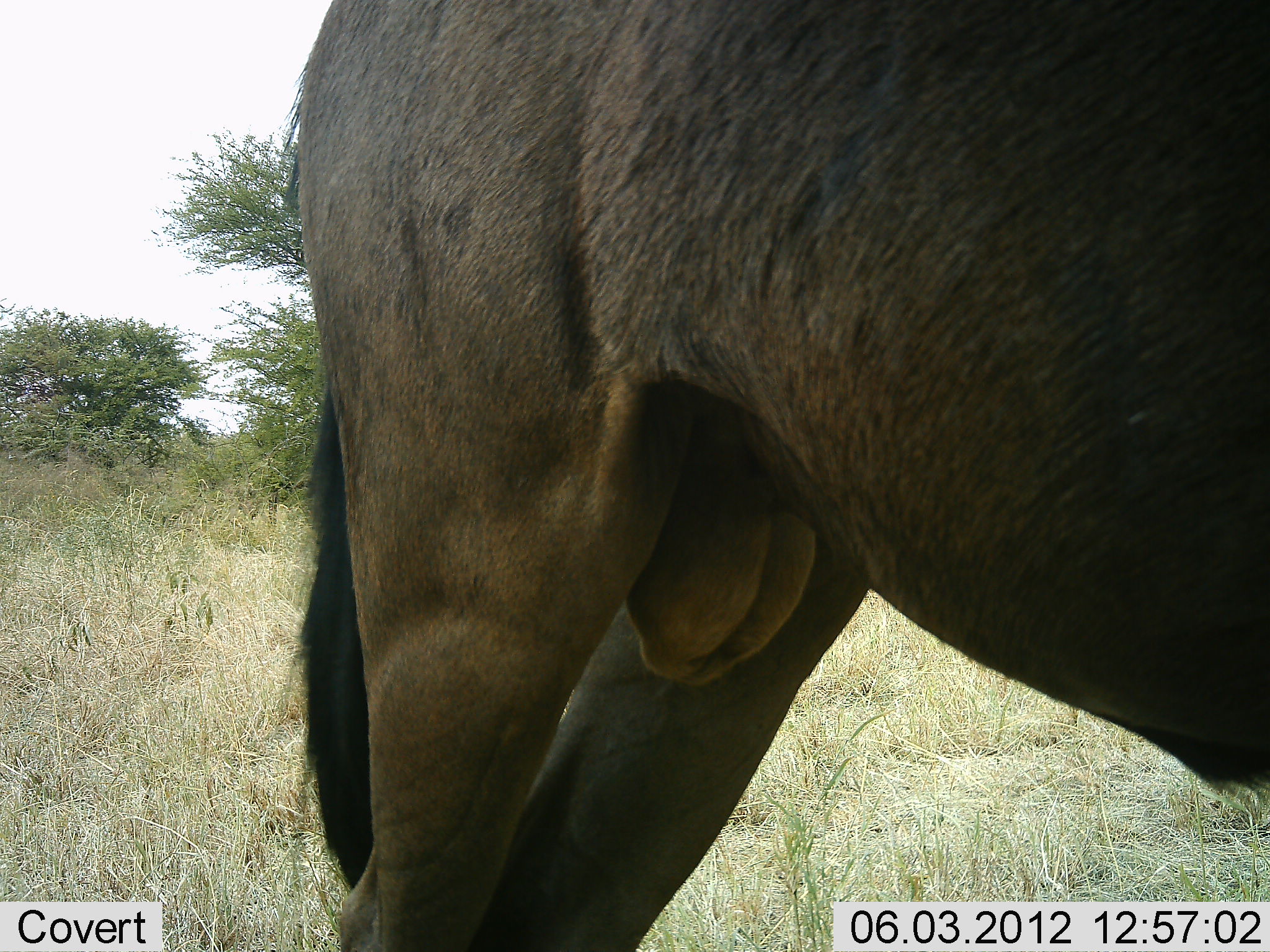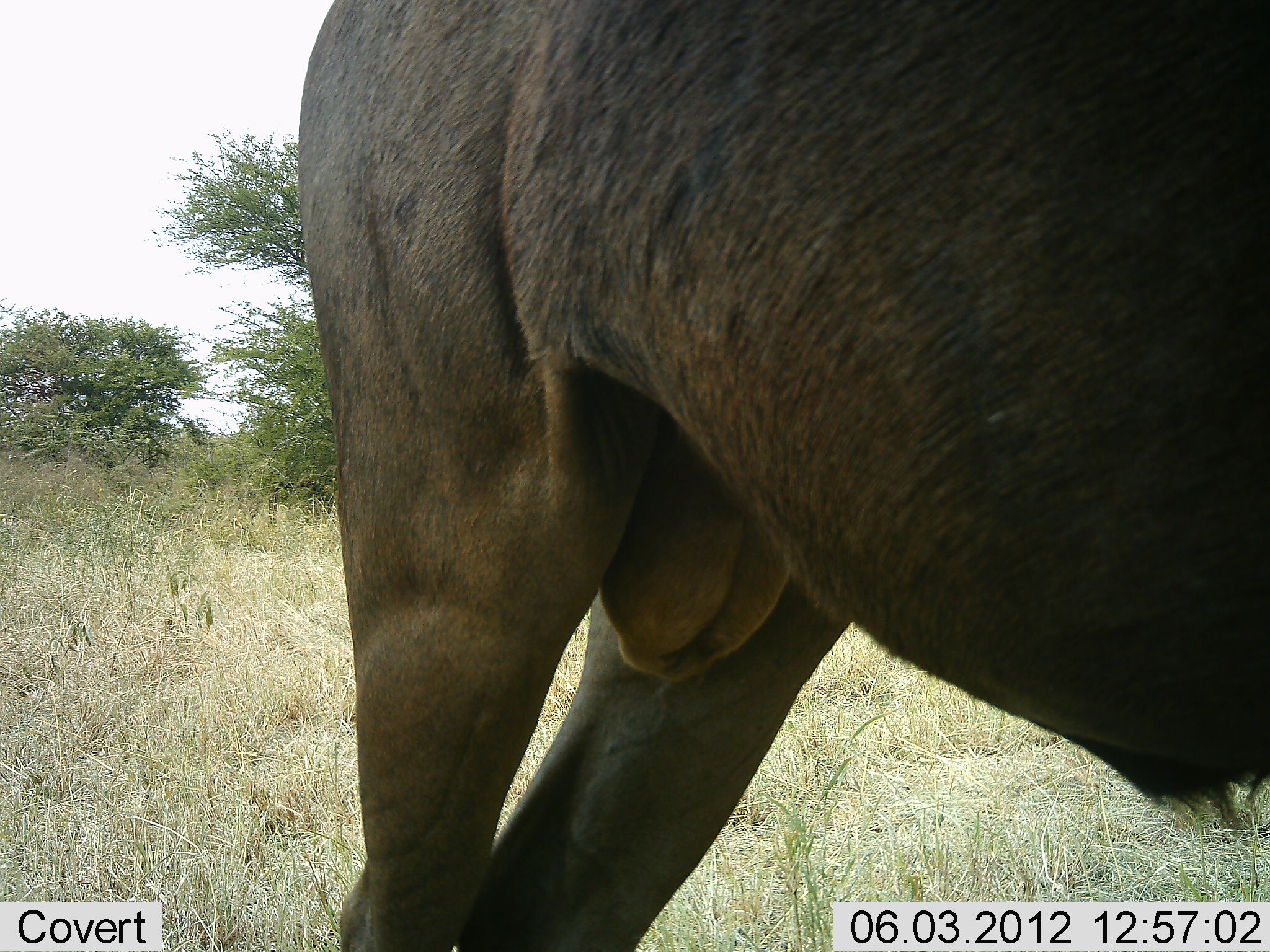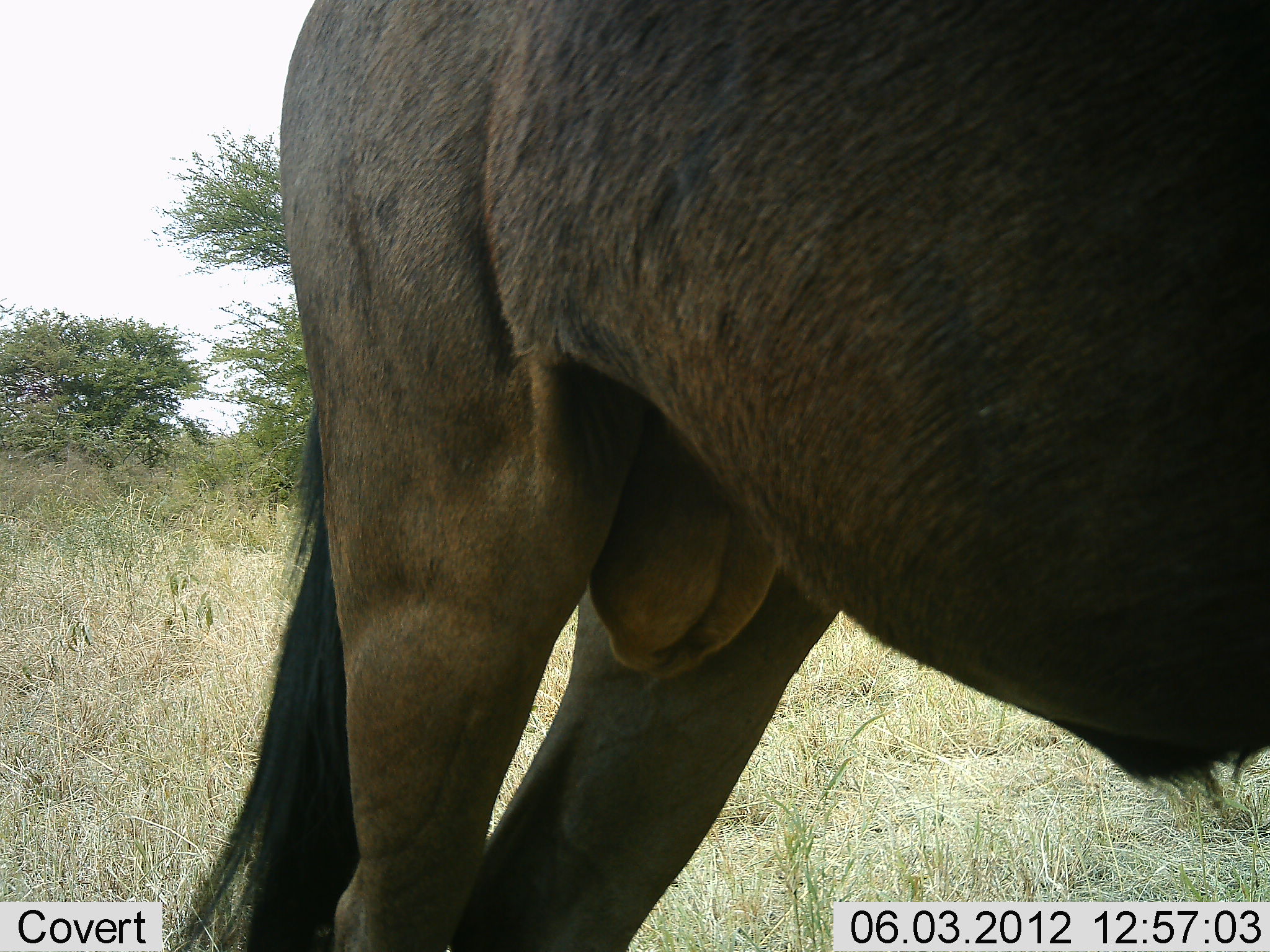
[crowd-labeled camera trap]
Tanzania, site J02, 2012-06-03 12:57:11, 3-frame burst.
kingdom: Animalia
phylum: Chordata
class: Mammalia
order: Artiodactyla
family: Bovidae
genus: Connochaetes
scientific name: Connochaetes taurinus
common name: blue wildebeest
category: wildebeest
Wildebeest (blue wildebeest) (Connochaetes taurinus), count 1. Behavior (volunteer vote fractions): standing 100%, resting 0%, moving 0%, interacting 0%. Young present (vote fraction): 0%. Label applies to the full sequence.